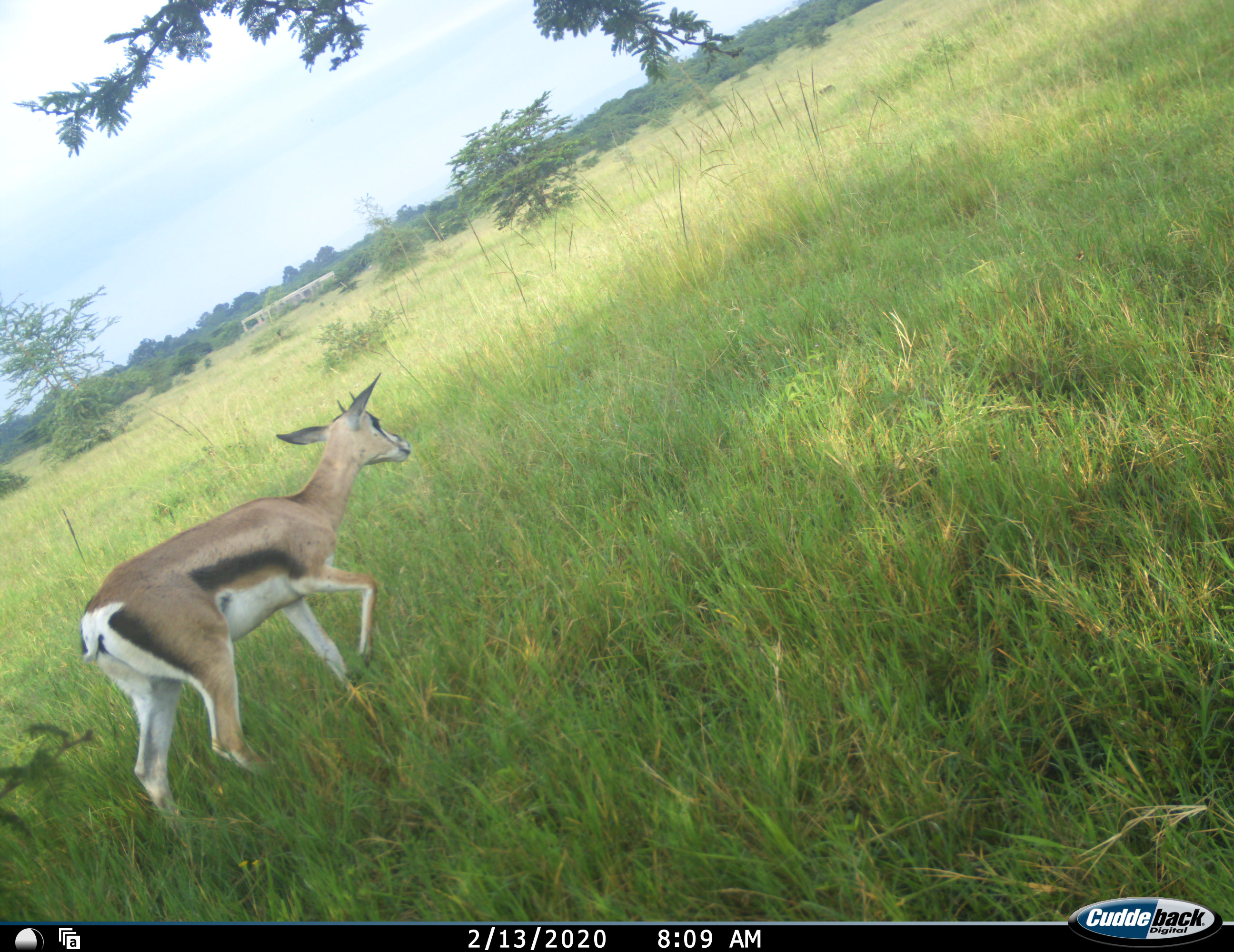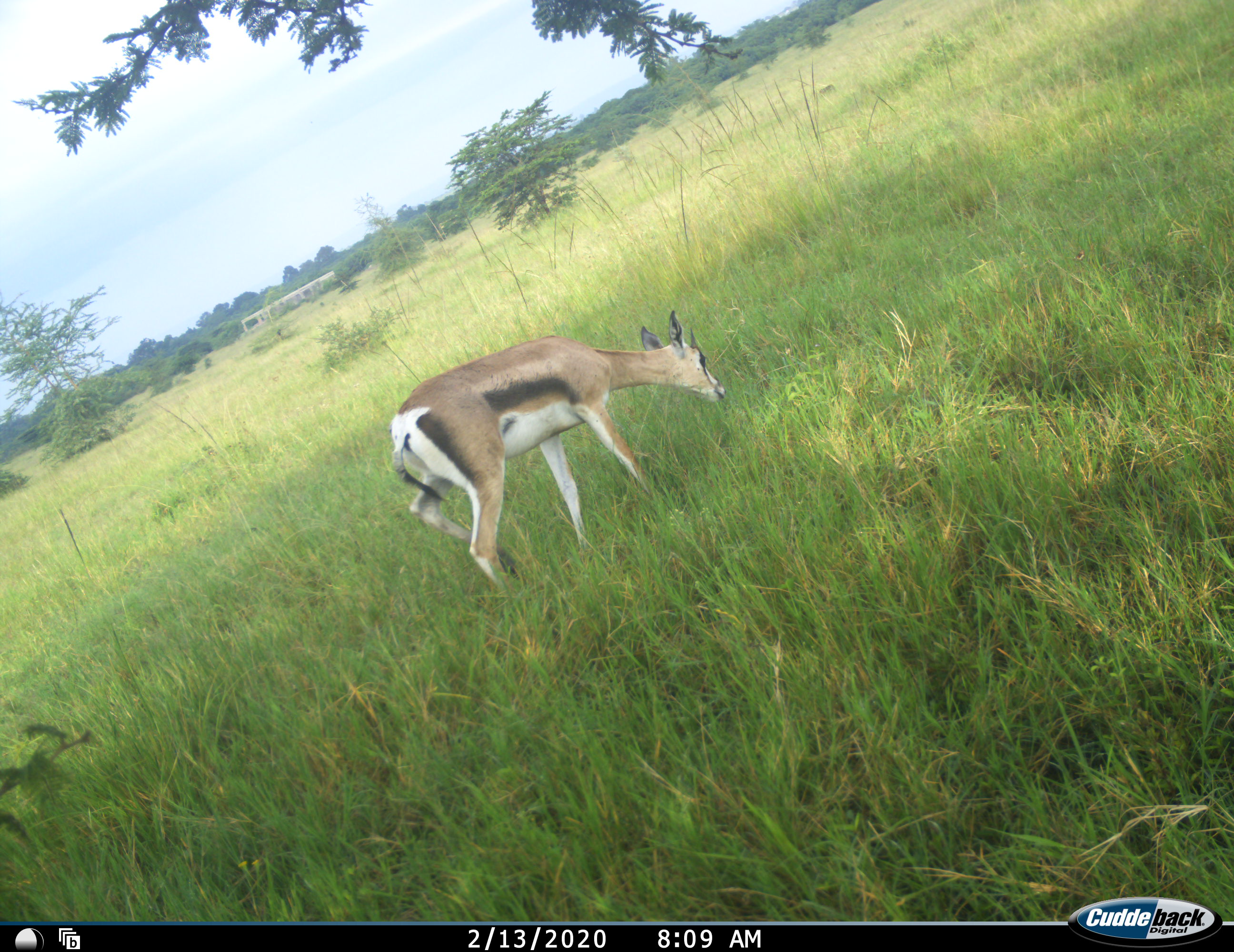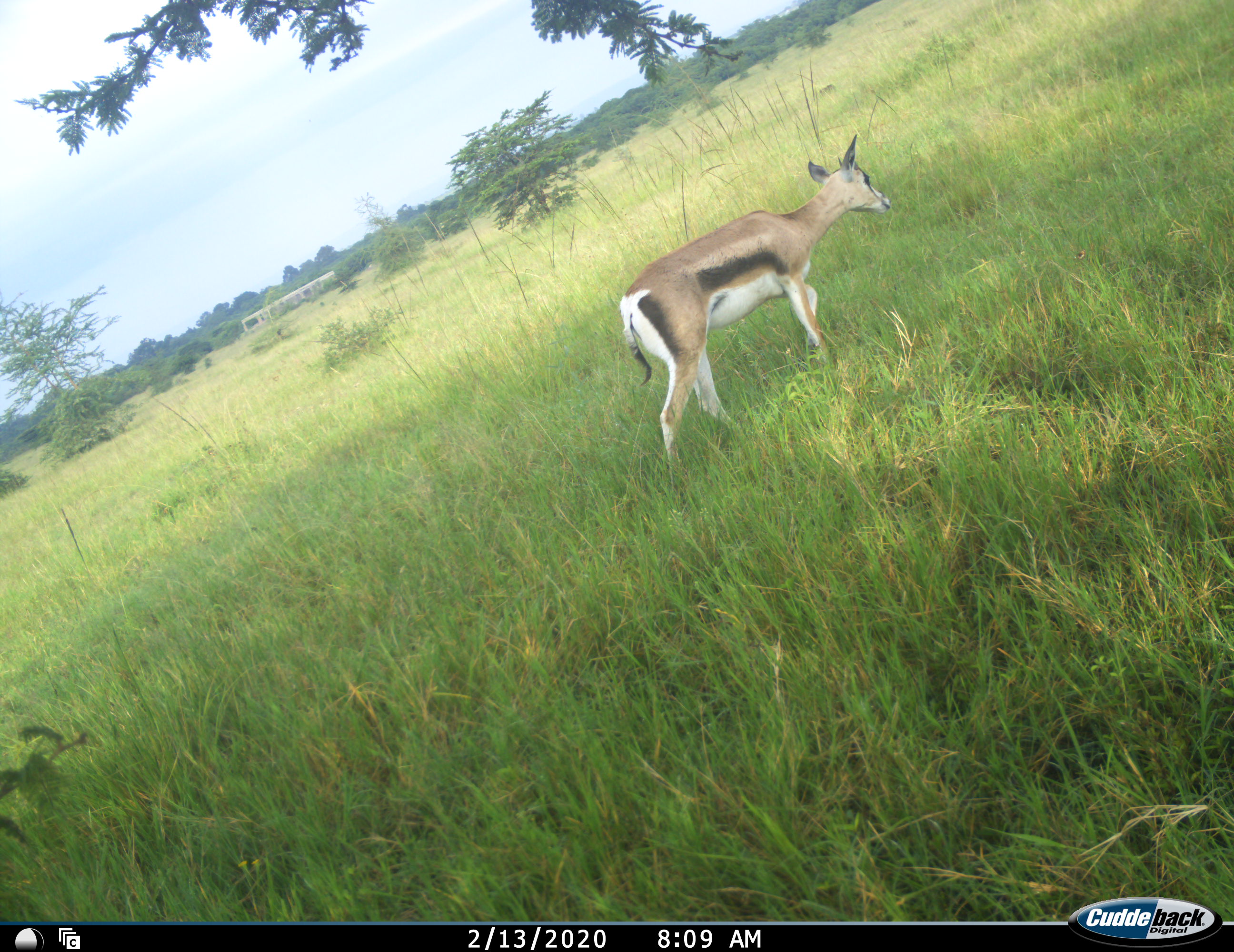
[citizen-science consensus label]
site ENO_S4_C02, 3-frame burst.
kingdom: Animalia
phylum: Chordata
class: Mammalia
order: Artiodactyla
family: Bovidae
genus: Eudorcas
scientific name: Eudorcas thomsonii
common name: thomson's gazelle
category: gazellethomsons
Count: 1.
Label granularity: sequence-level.